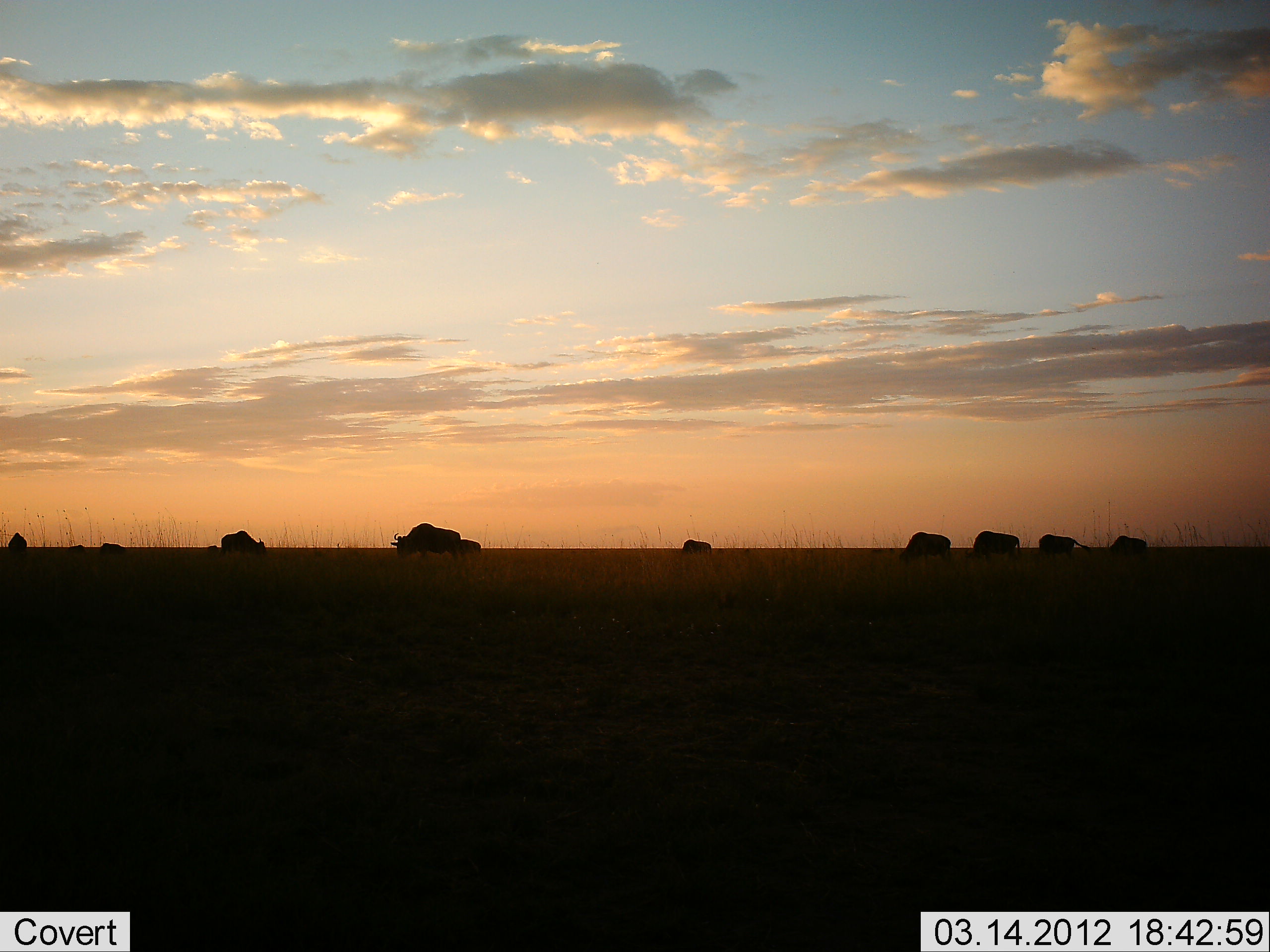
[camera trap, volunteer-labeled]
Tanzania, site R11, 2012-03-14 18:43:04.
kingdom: Animalia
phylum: Chordata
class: Mammalia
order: Artiodactyla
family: Bovidae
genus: Connochaetes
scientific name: Connochaetes taurinus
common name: blue wildebeest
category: wildebeest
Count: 10.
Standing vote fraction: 29%.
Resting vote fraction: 0%.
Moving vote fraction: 17%.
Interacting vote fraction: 0%.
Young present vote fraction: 0%.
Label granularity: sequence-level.